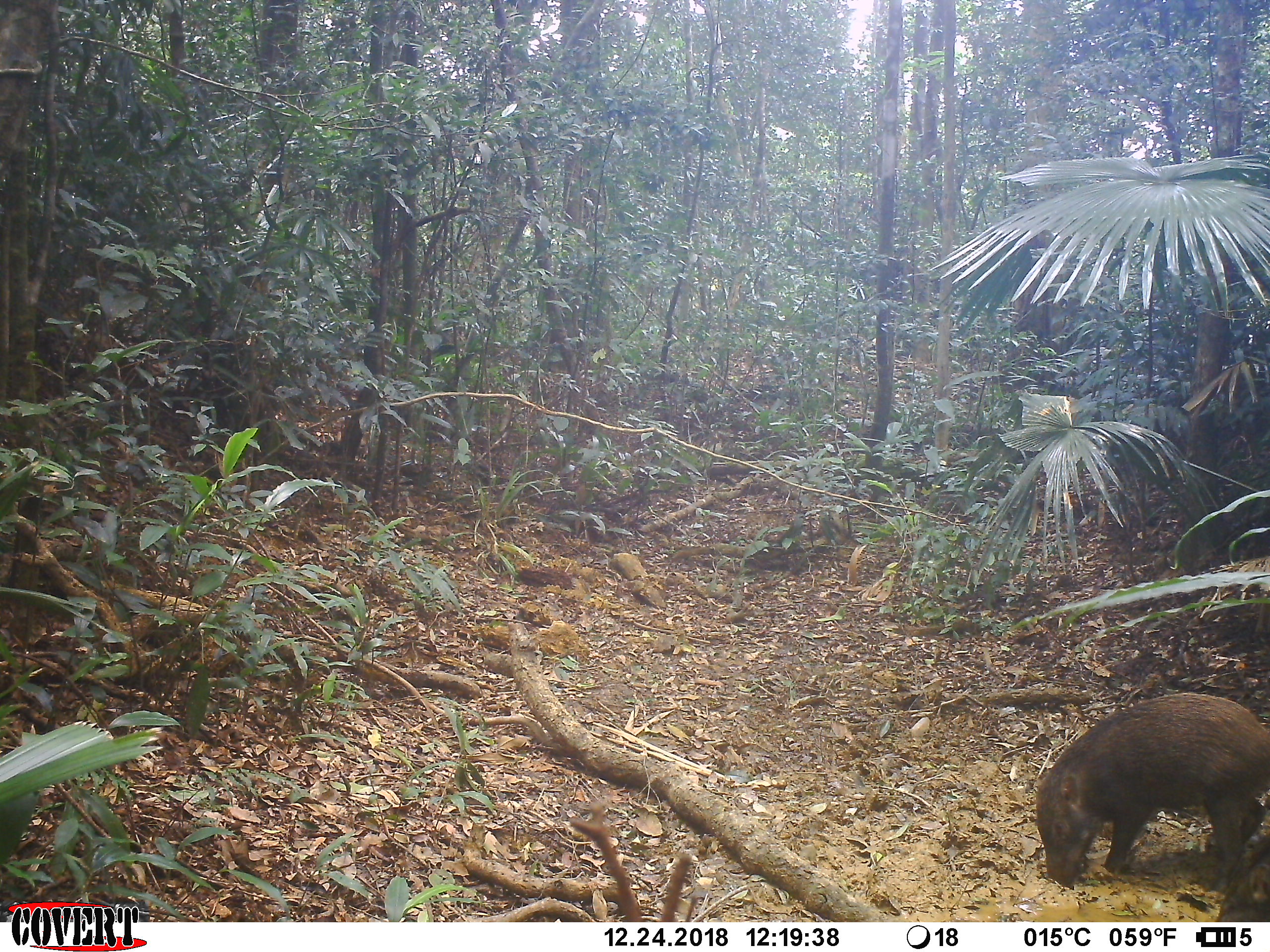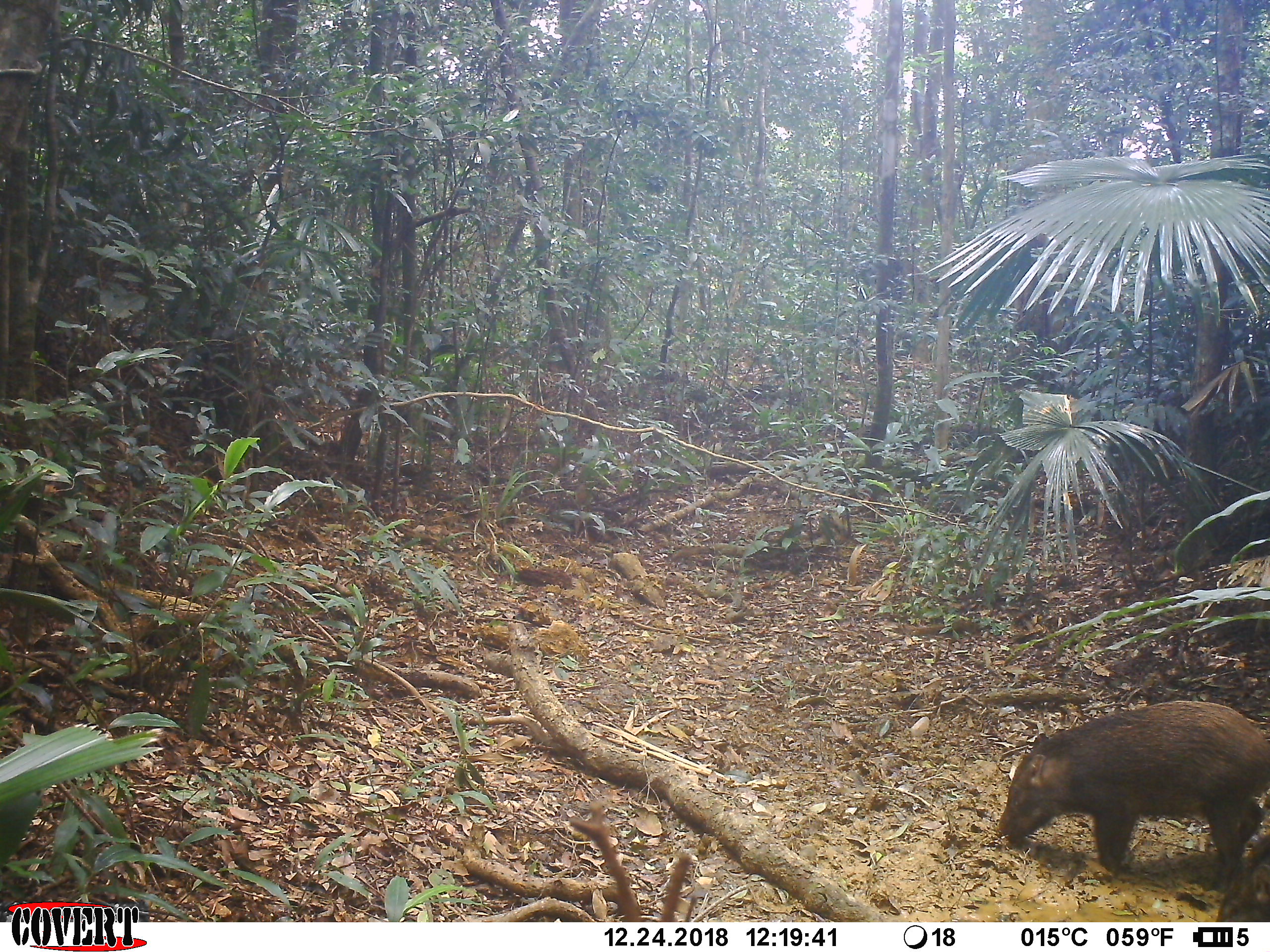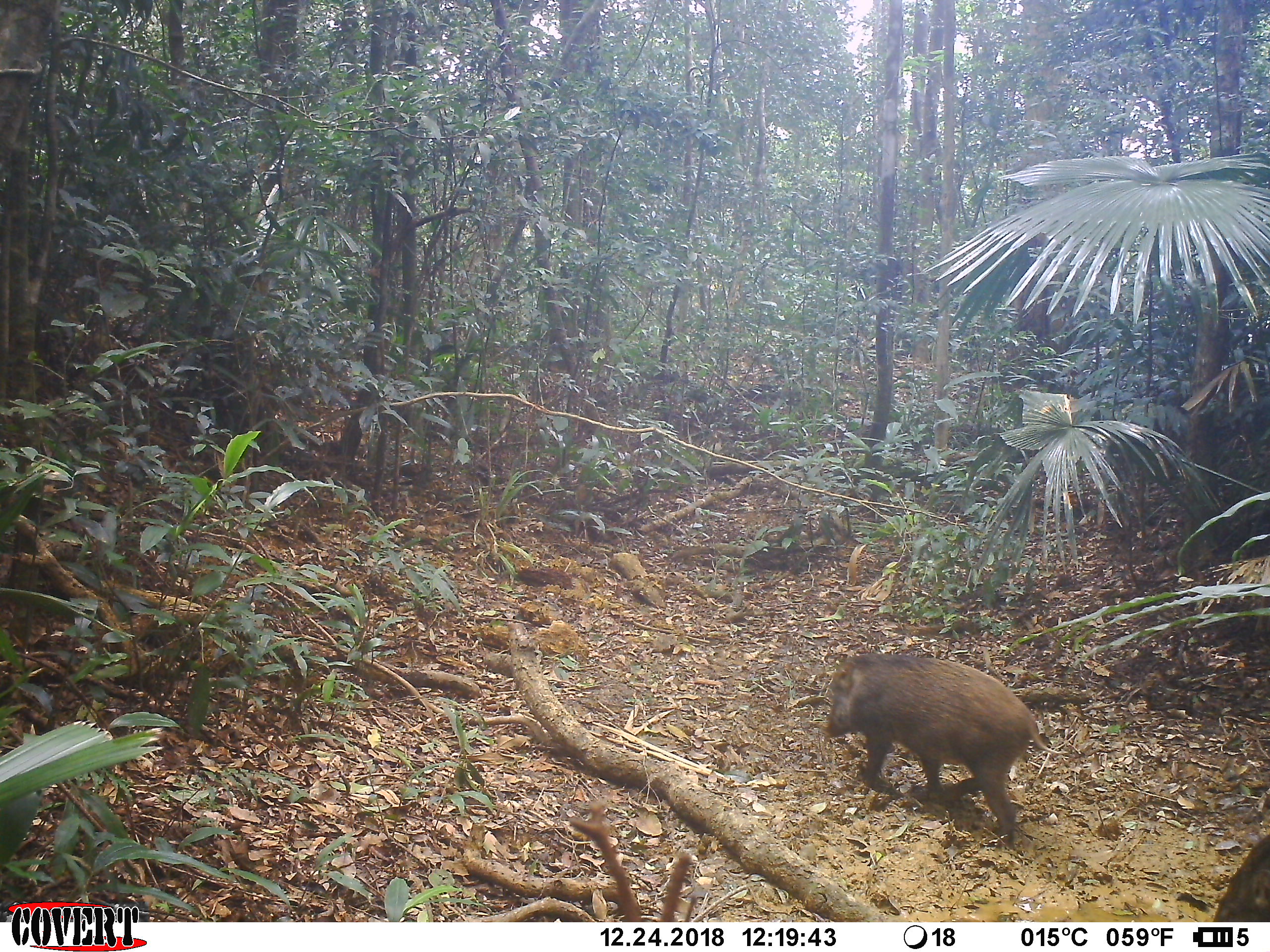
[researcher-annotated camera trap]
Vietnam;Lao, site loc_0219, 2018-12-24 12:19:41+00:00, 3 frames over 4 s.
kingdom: Animalia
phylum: Chordata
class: Mammalia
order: Artiodactyla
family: Suidae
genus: Sus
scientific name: Sus scrofa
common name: eurasian wild pig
Eurasian wild pig (Sus scrofa). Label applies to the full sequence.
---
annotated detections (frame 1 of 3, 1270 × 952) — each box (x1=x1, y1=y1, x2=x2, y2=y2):
eurasian wild pig: (x1=1034, y1=692, x2=1269, y2=889); (x1=1216, y1=834, x2=1270, y2=922)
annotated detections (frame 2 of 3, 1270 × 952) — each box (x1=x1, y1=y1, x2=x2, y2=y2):
eurasian wild pig: (x1=998, y1=700, x2=1268, y2=892); (x1=1215, y1=829, x2=1270, y2=921)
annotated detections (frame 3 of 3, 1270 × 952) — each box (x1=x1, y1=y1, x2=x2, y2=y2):
eurasian wild pig: (x1=822, y1=652, x2=1071, y2=846); (x1=1212, y1=832, x2=1269, y2=923)